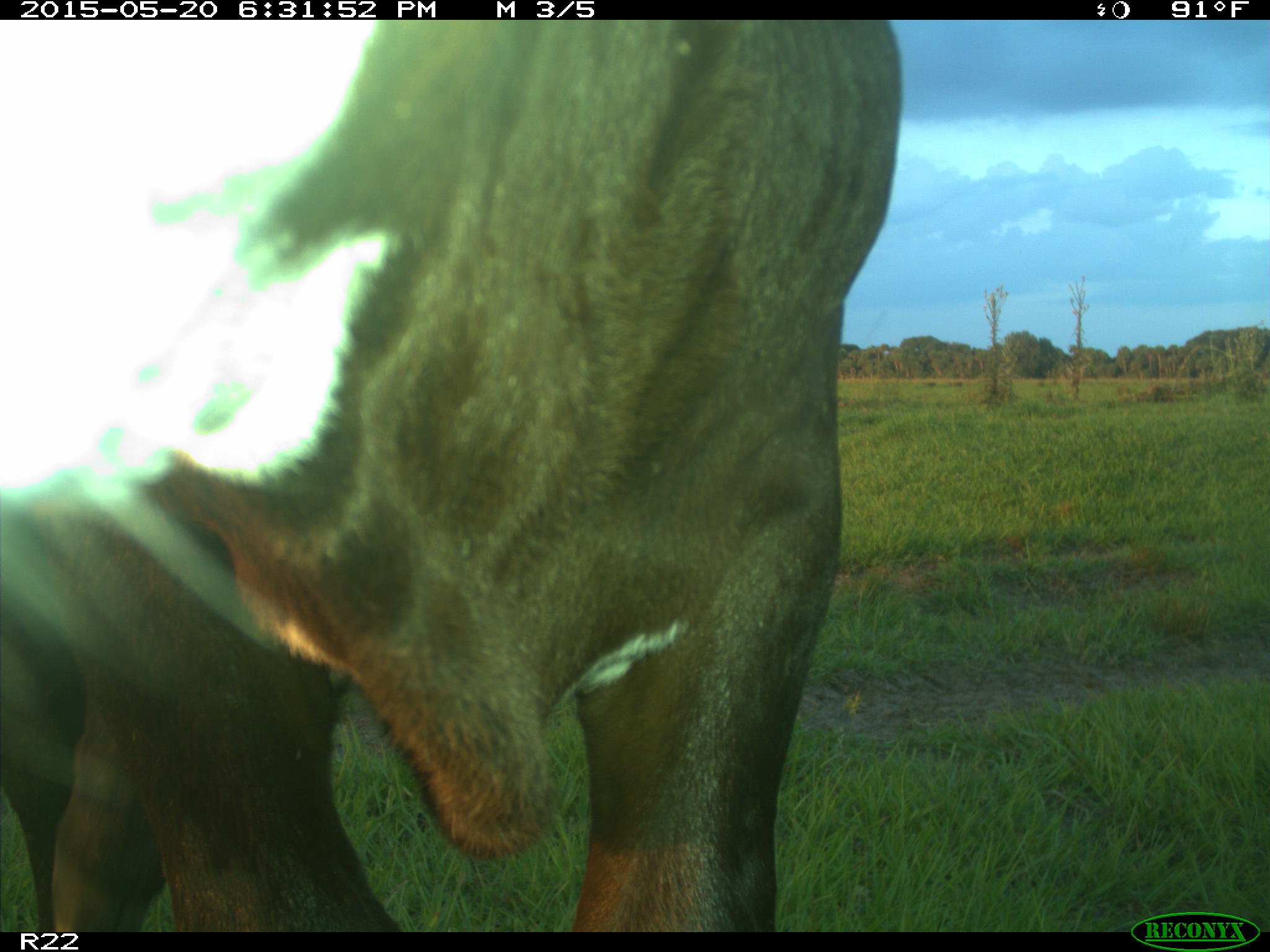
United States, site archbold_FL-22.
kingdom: Animalia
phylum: Chordata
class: Mammalia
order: Artiodactyla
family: Bovidae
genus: Bos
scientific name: Bos taurus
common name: domestic cow